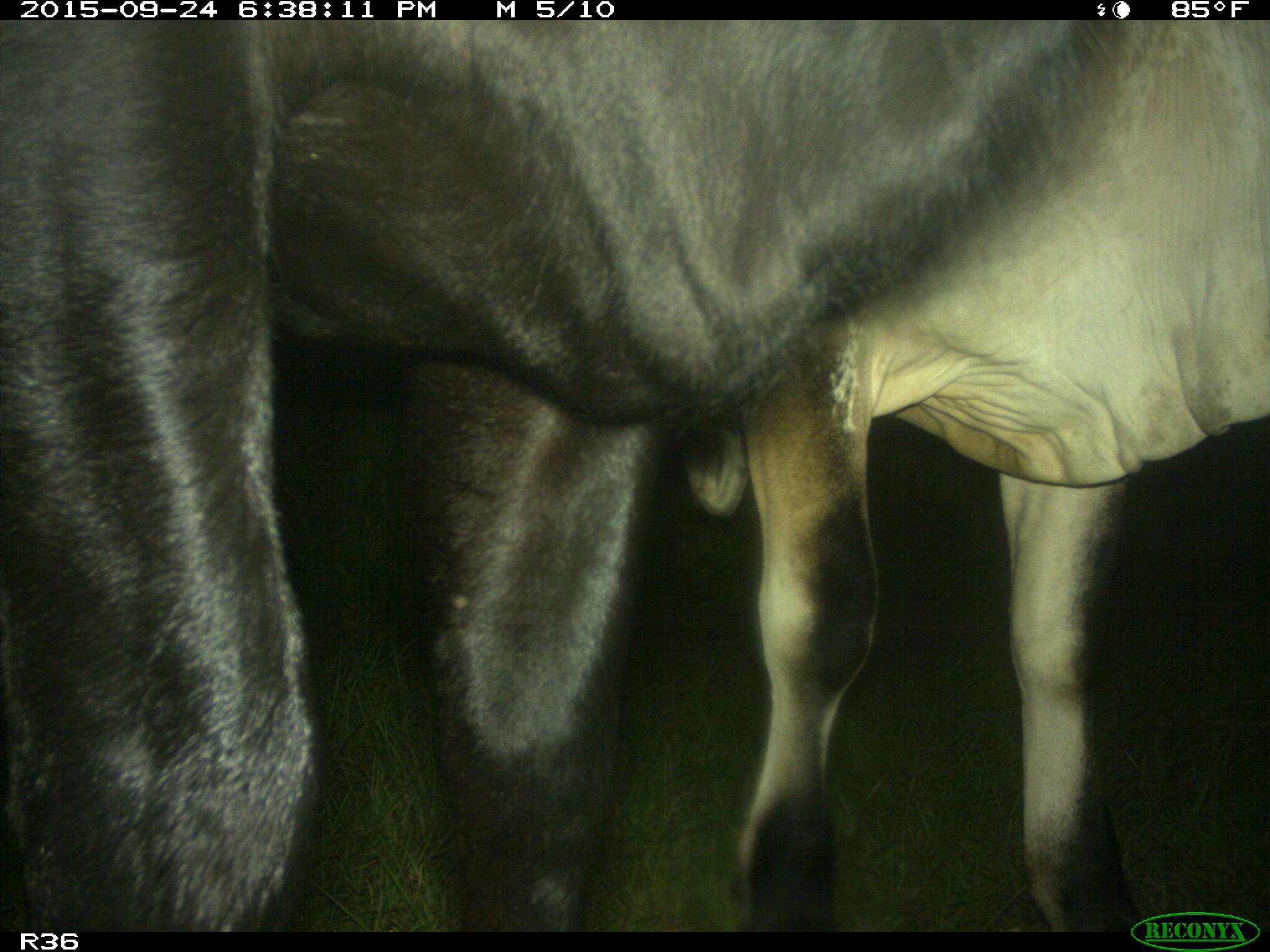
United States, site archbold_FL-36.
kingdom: Animalia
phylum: Chordata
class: Mammalia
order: Artiodactyla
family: Bovidae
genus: Bos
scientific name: Bos taurus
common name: domestic cow